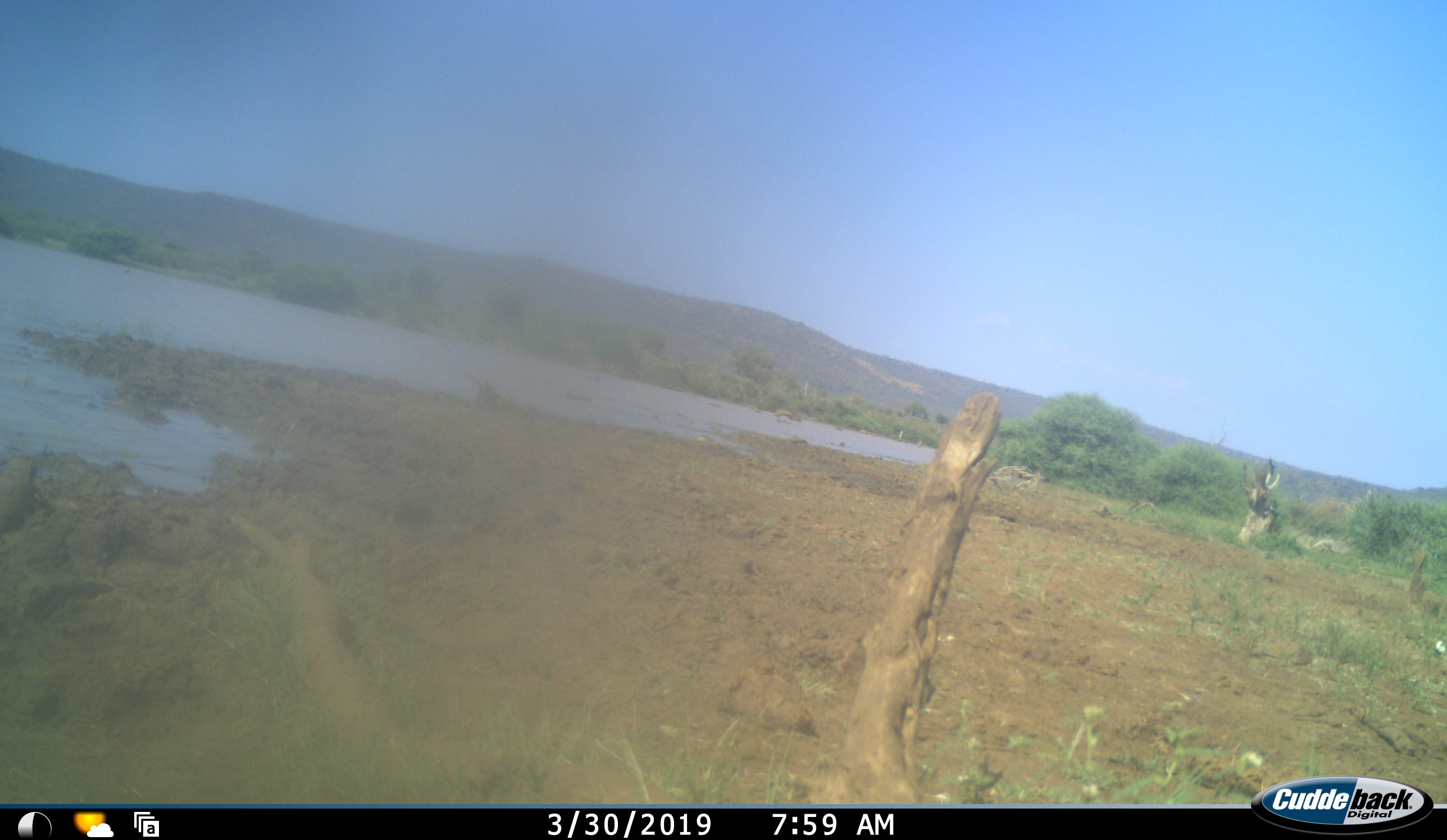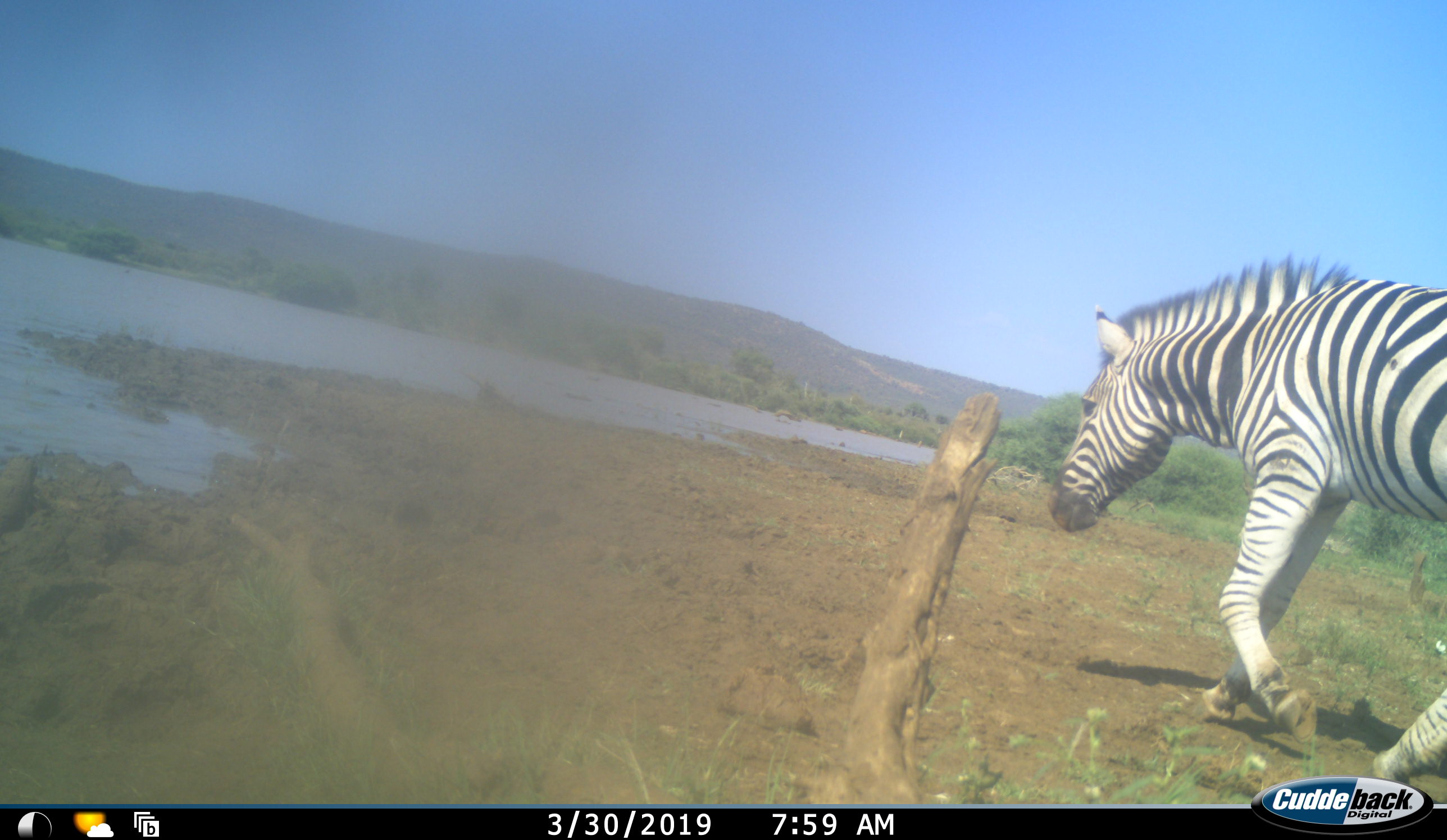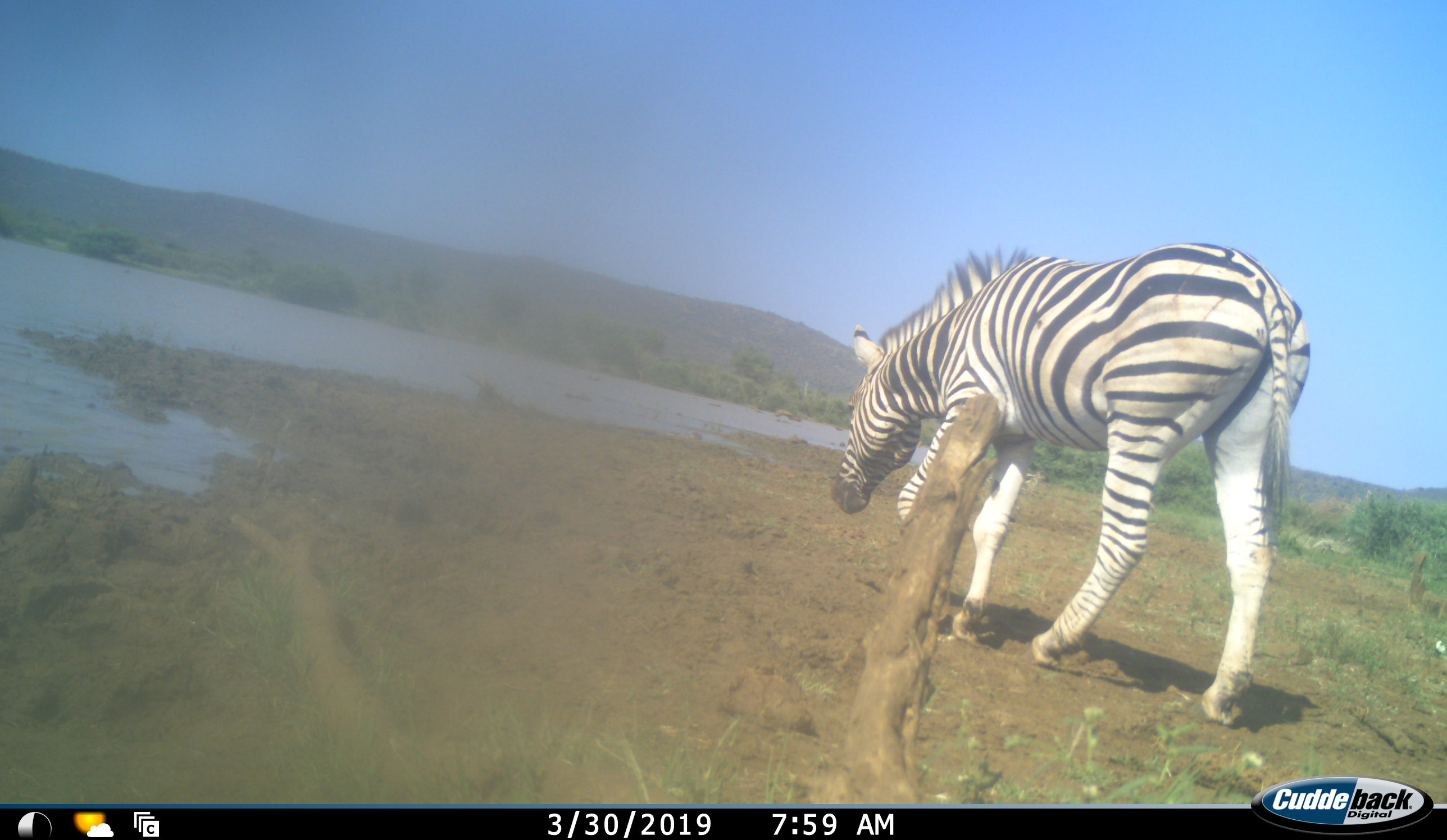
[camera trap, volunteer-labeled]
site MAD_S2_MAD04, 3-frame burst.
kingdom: Animalia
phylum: Chordata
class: Mammalia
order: Perissodactyla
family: Equidae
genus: Equus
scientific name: Equus quagga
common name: plains zebra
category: zebraplains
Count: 1.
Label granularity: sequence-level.